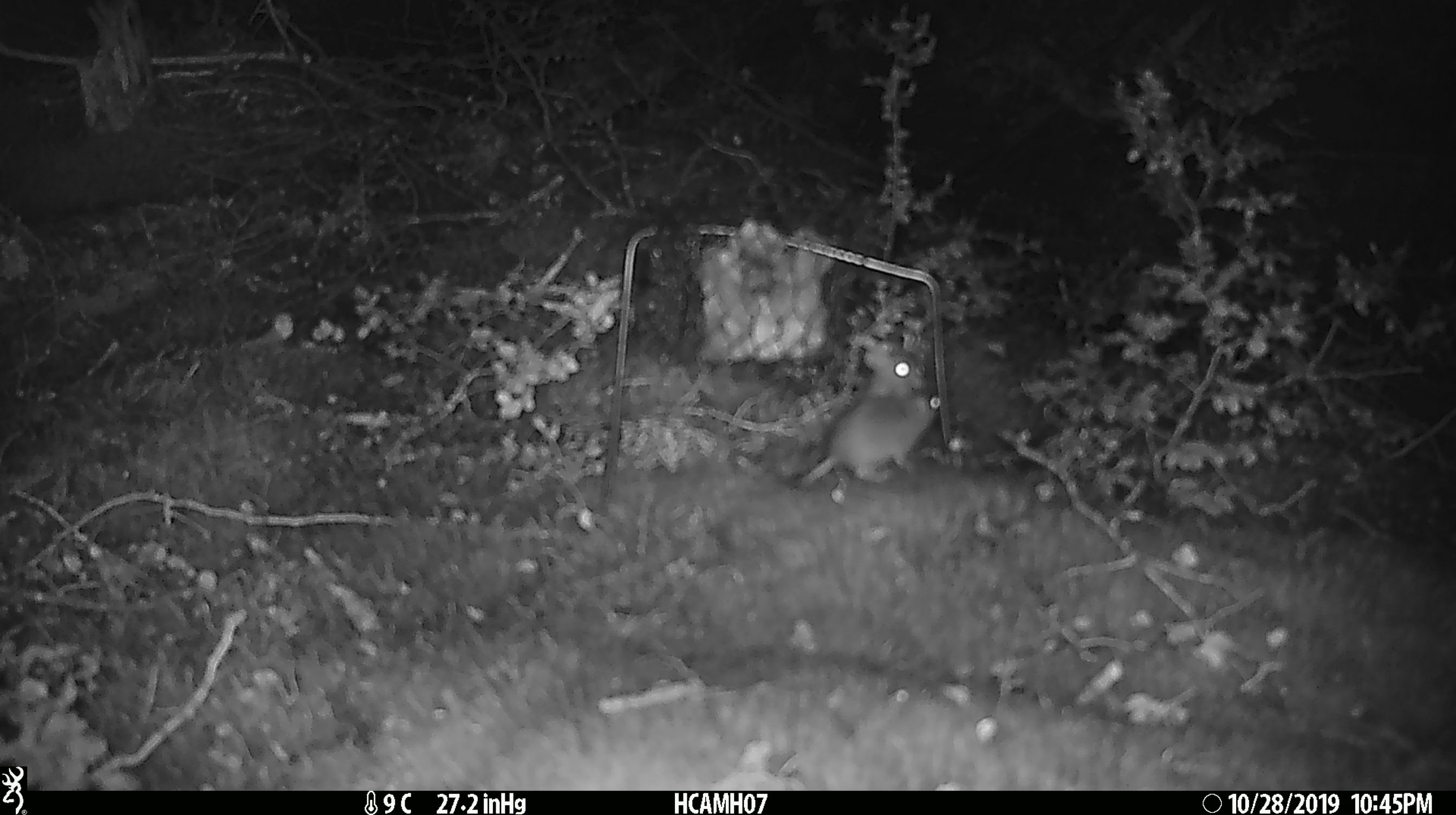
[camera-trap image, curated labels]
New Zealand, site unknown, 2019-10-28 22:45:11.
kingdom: Animalia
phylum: Chordata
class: Mammalia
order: Rodentia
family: Muridae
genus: Mus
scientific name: Mus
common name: mouse